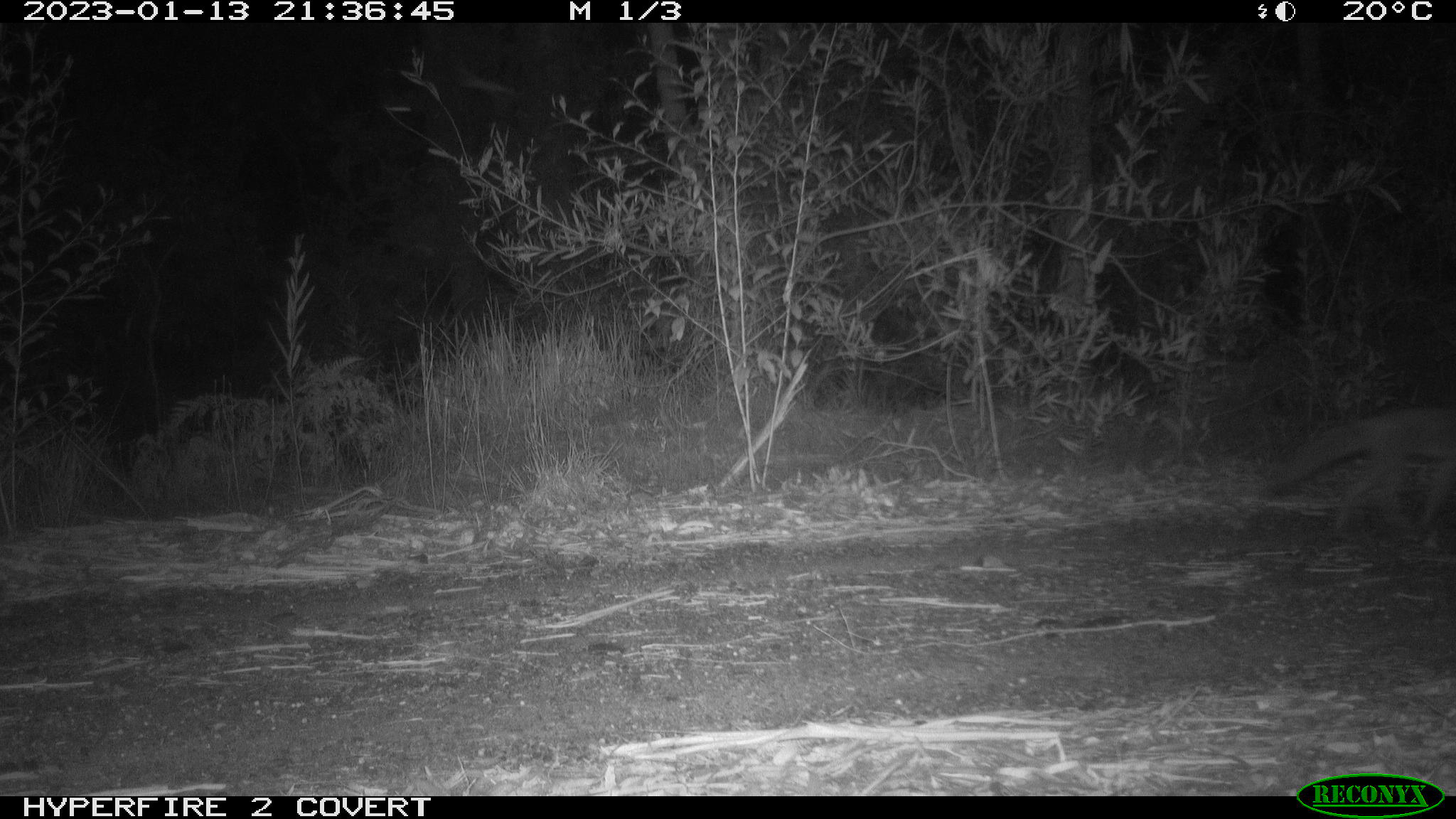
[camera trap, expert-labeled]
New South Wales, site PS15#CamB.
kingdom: Animalia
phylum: Chordata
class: Mammalia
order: Carnivora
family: Canidae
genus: Vulpes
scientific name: Vulpes vulpes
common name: red fox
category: fox